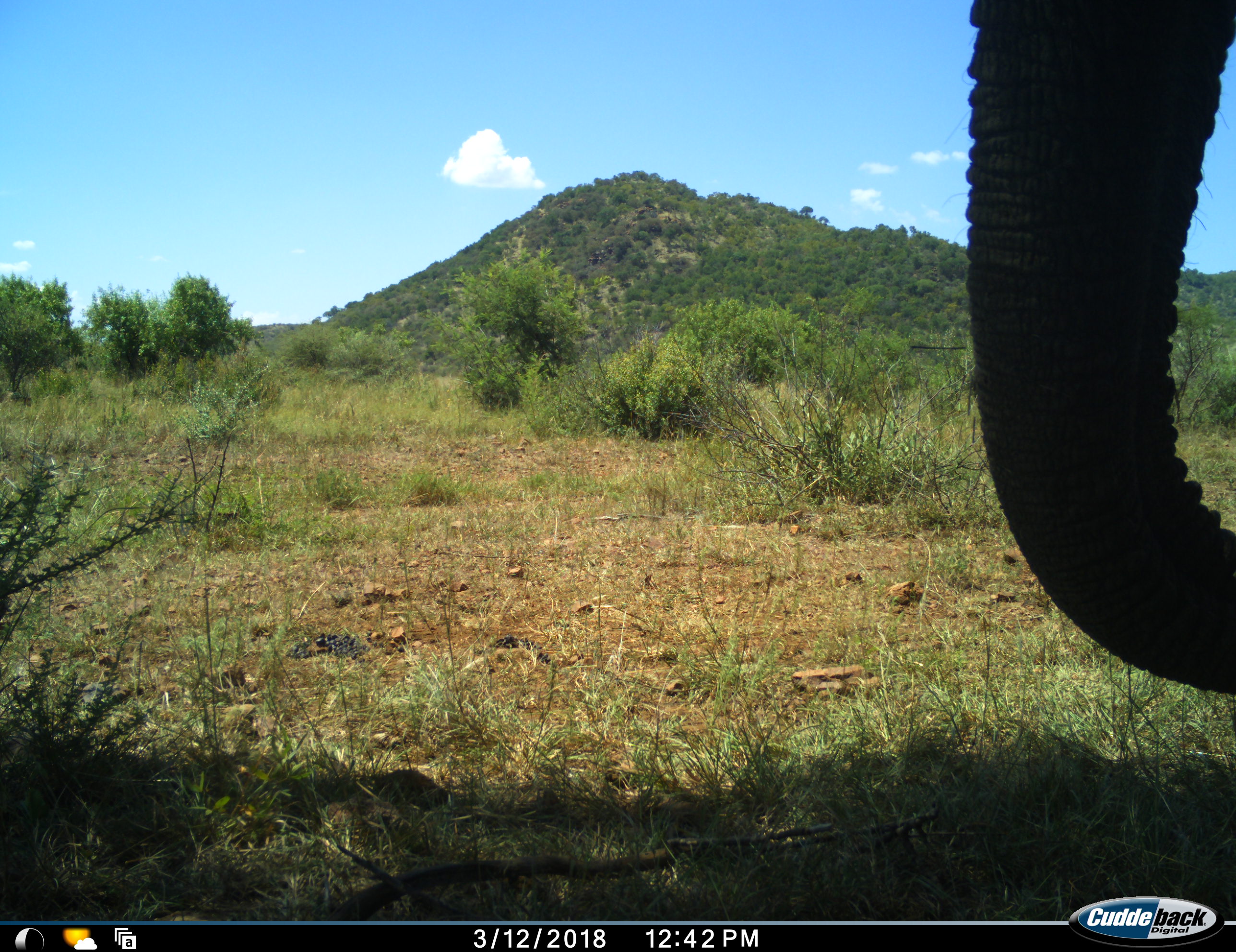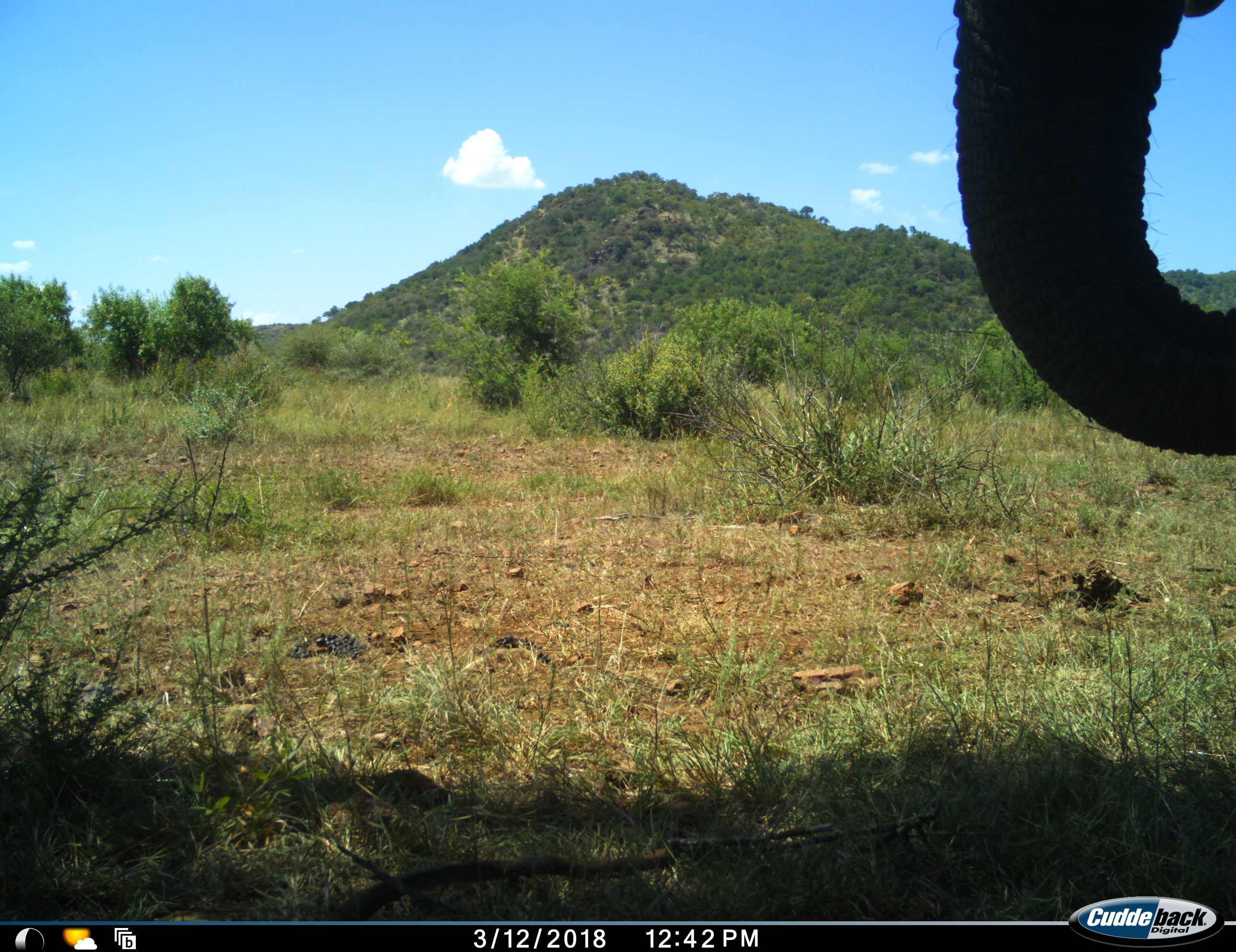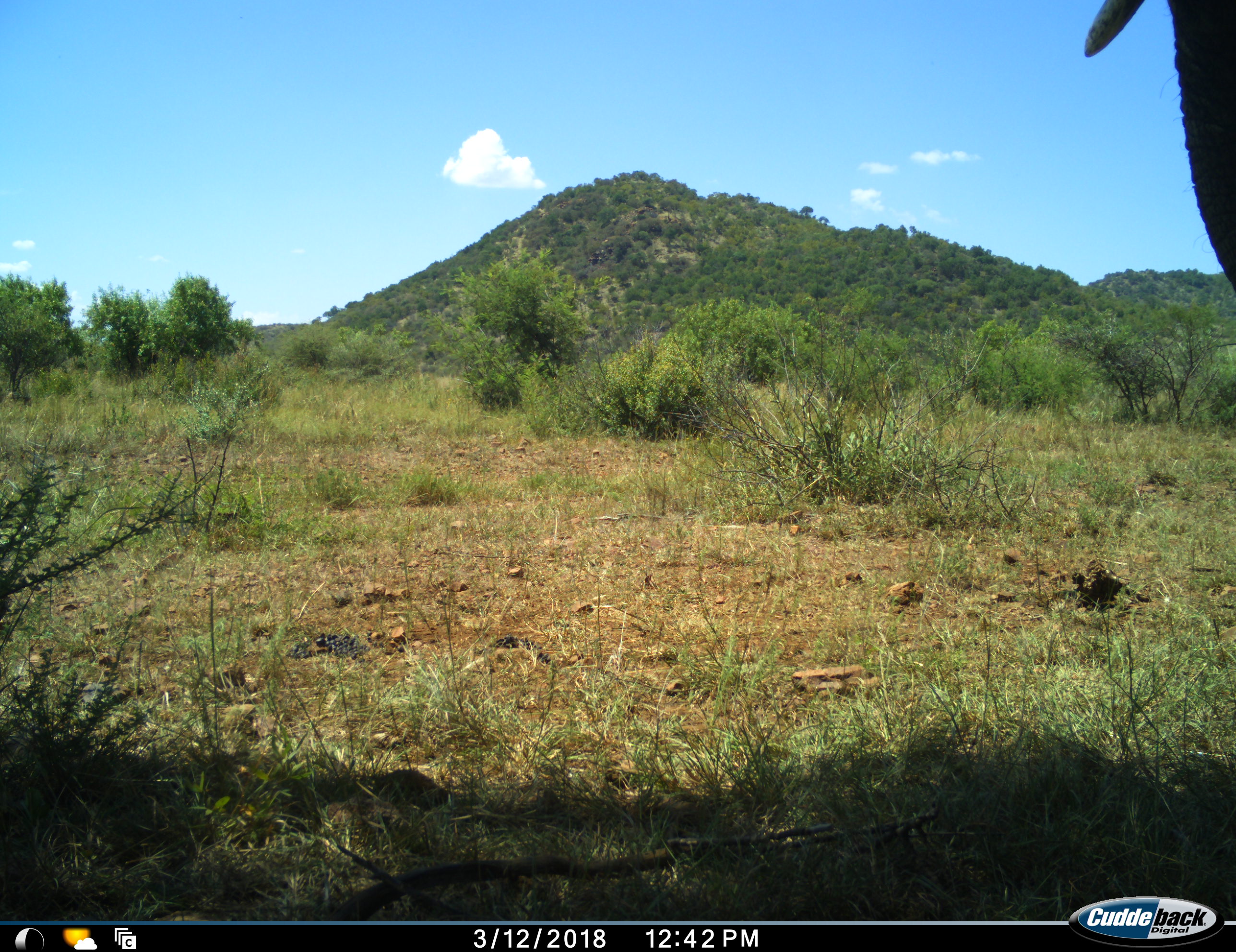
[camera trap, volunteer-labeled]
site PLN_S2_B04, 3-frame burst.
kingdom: Animalia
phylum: Chordata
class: Mammalia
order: Proboscidea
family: Elephantidae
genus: Loxodonta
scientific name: Loxodonta africana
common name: african bush elephant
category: elephant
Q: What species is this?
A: Elephant (african bush elephant) (Loxodonta africana).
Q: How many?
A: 1.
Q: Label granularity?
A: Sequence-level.